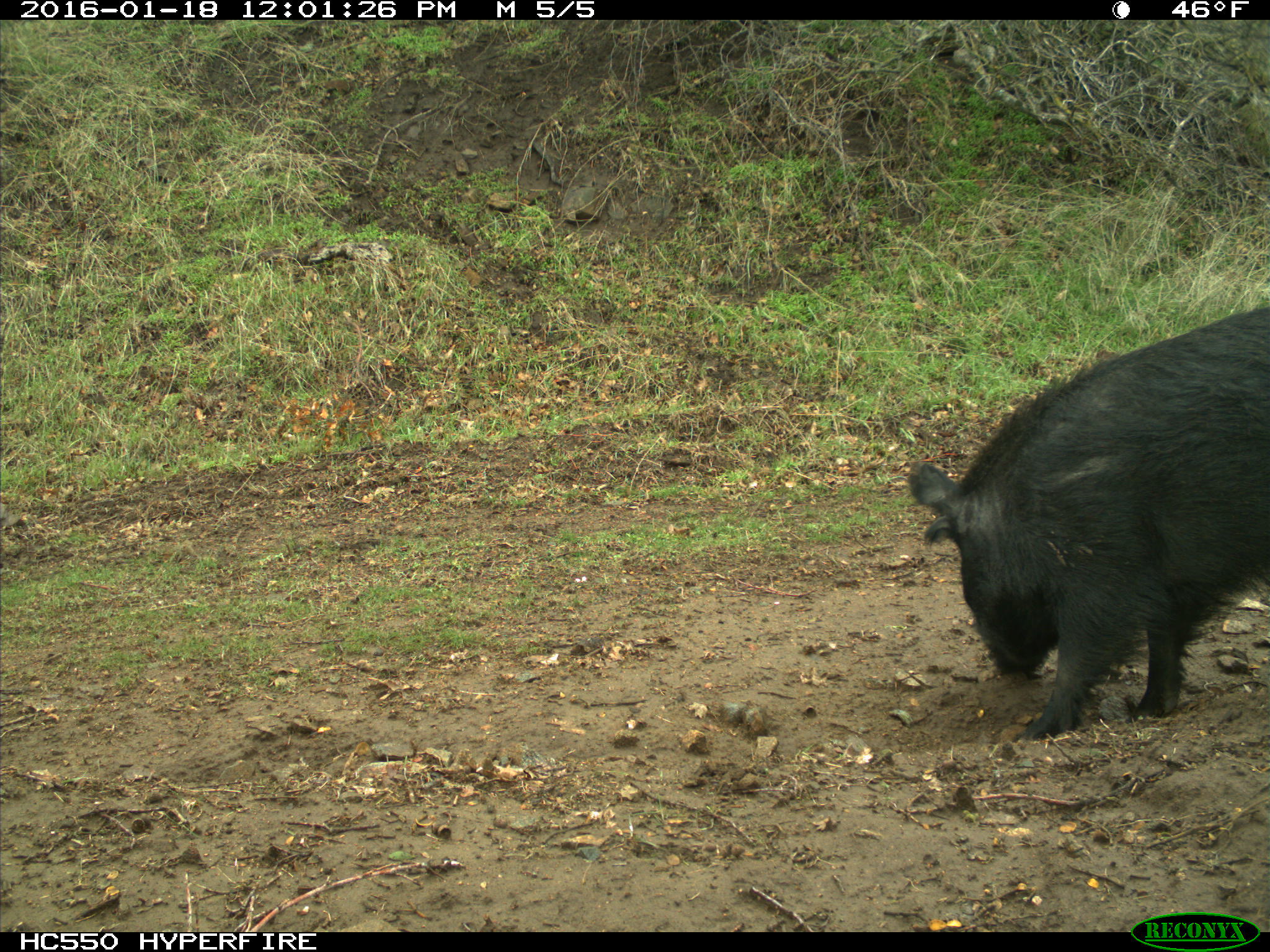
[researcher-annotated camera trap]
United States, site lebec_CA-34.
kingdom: Animalia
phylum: Chordata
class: Mammalia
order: Artiodactyla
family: Suidae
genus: Sus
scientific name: Sus scrofa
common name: wild boar